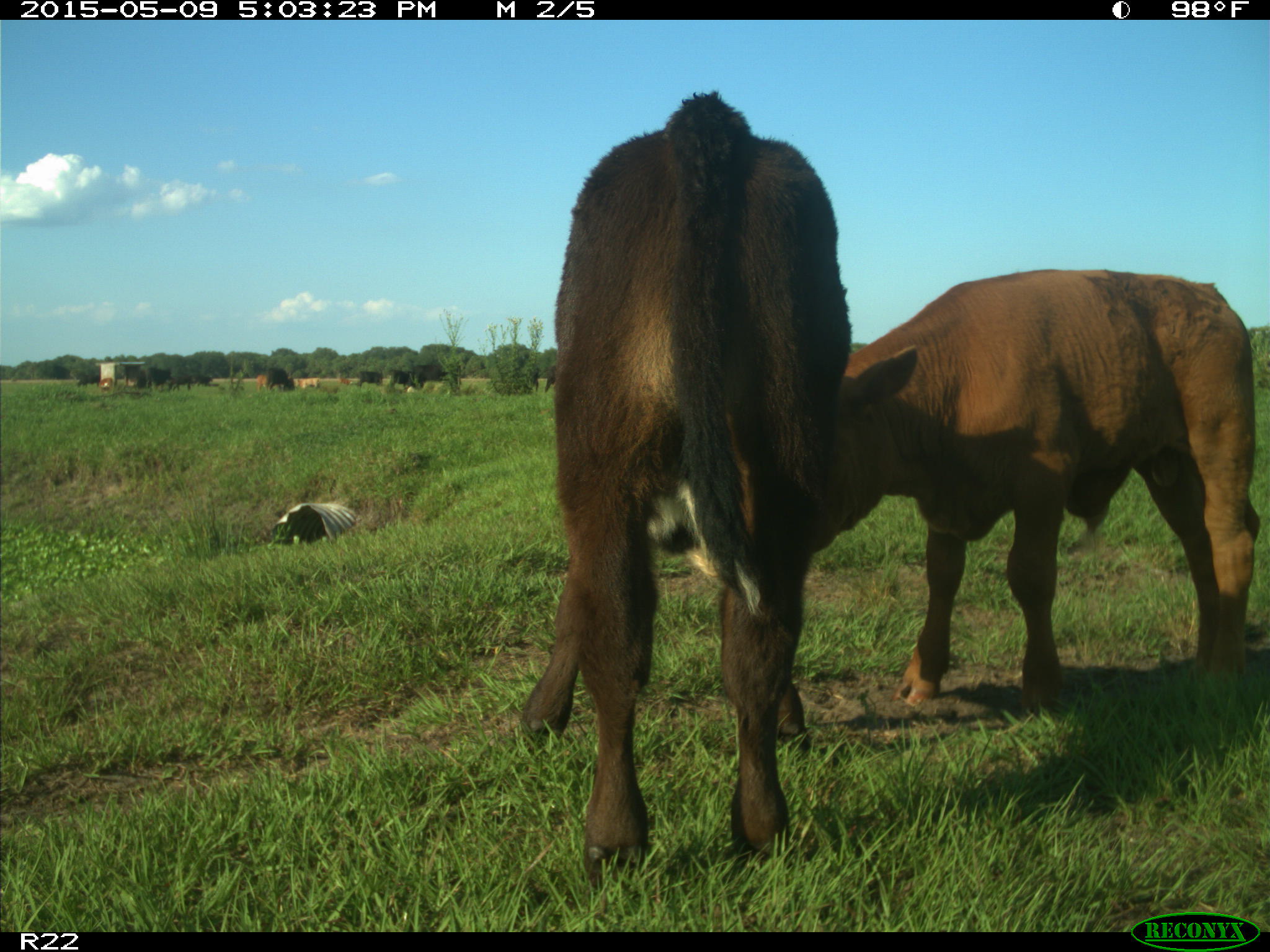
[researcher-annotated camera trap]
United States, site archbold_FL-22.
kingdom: Animalia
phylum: Chordata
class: Mammalia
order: Artiodactyla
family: Bovidae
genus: Bos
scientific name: Bos taurus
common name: domestic cow